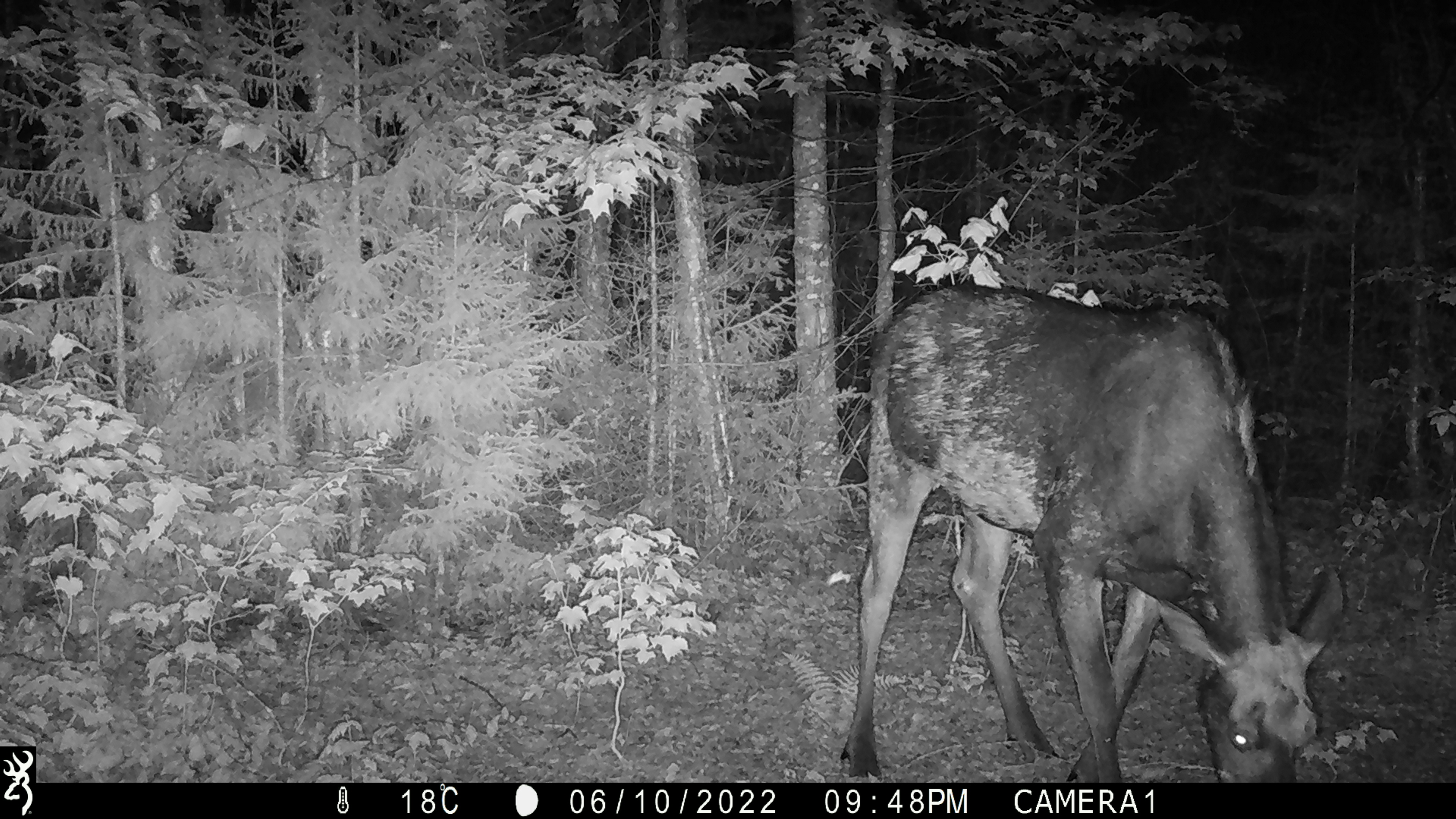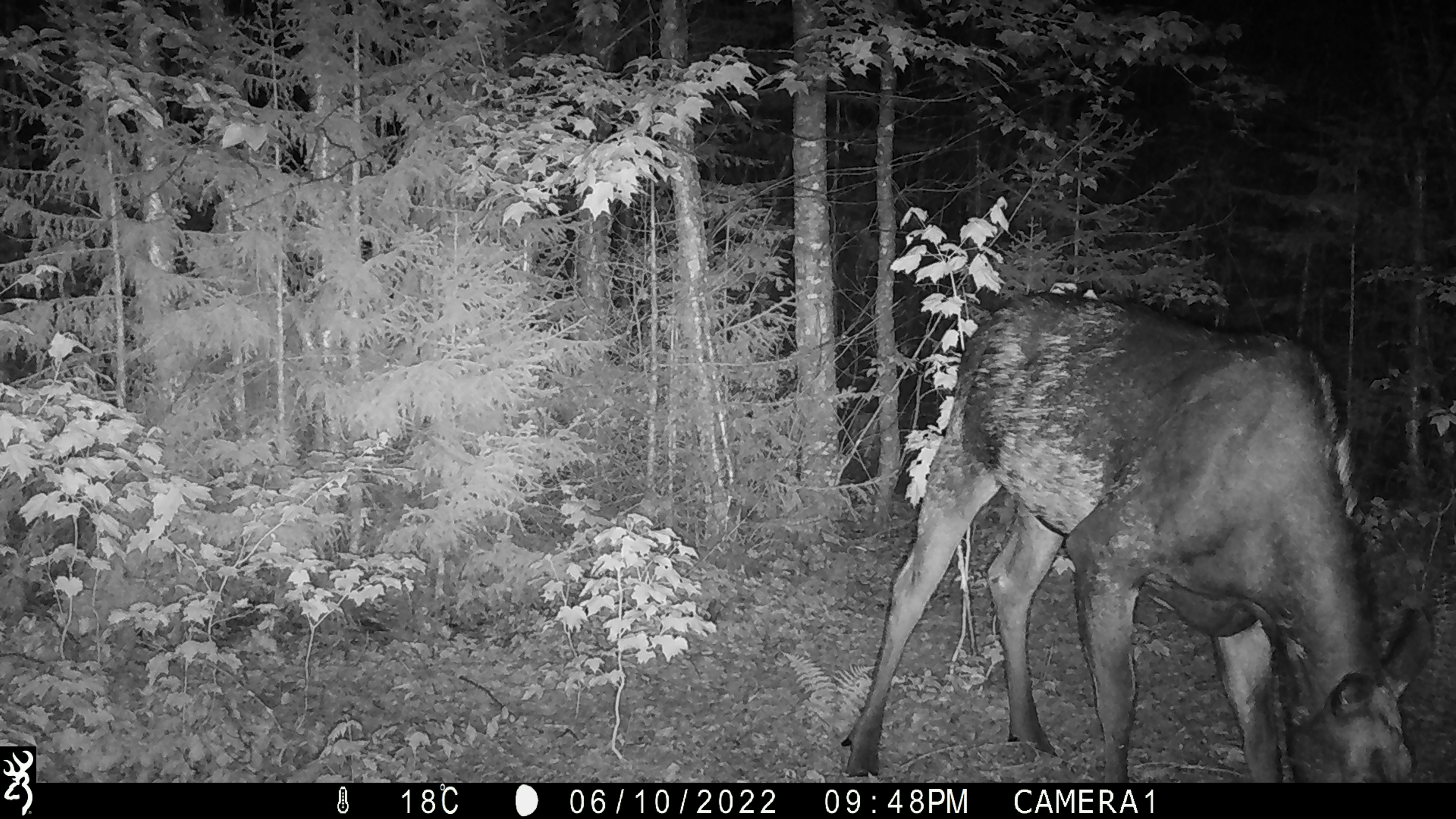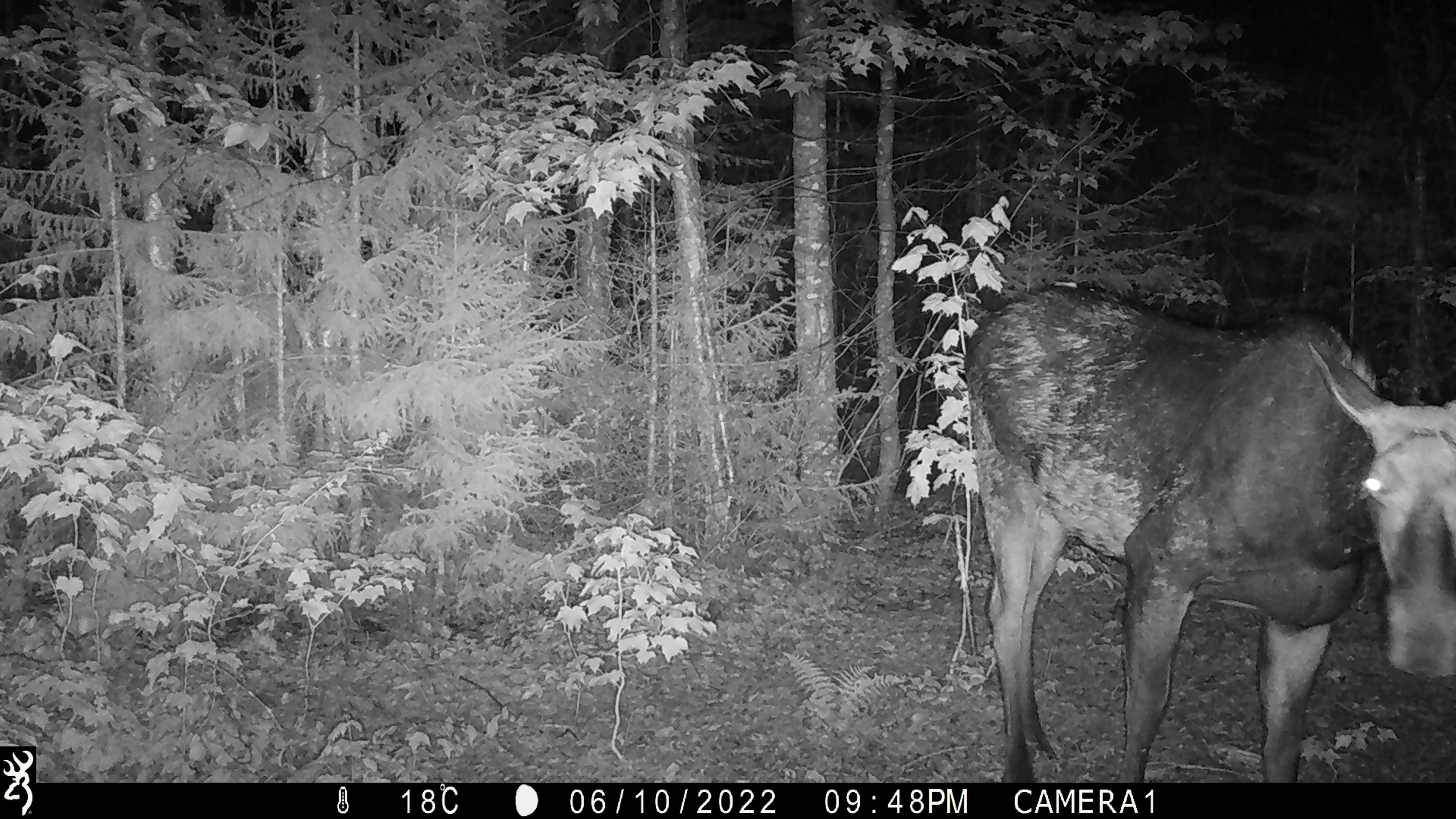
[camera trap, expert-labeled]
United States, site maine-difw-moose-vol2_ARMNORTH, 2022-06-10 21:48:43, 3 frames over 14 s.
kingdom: Animalia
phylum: Chordata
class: Mammalia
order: Artiodactyla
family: Cervidae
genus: Alces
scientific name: Alces alces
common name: moose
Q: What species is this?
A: Moose (Alces alces).